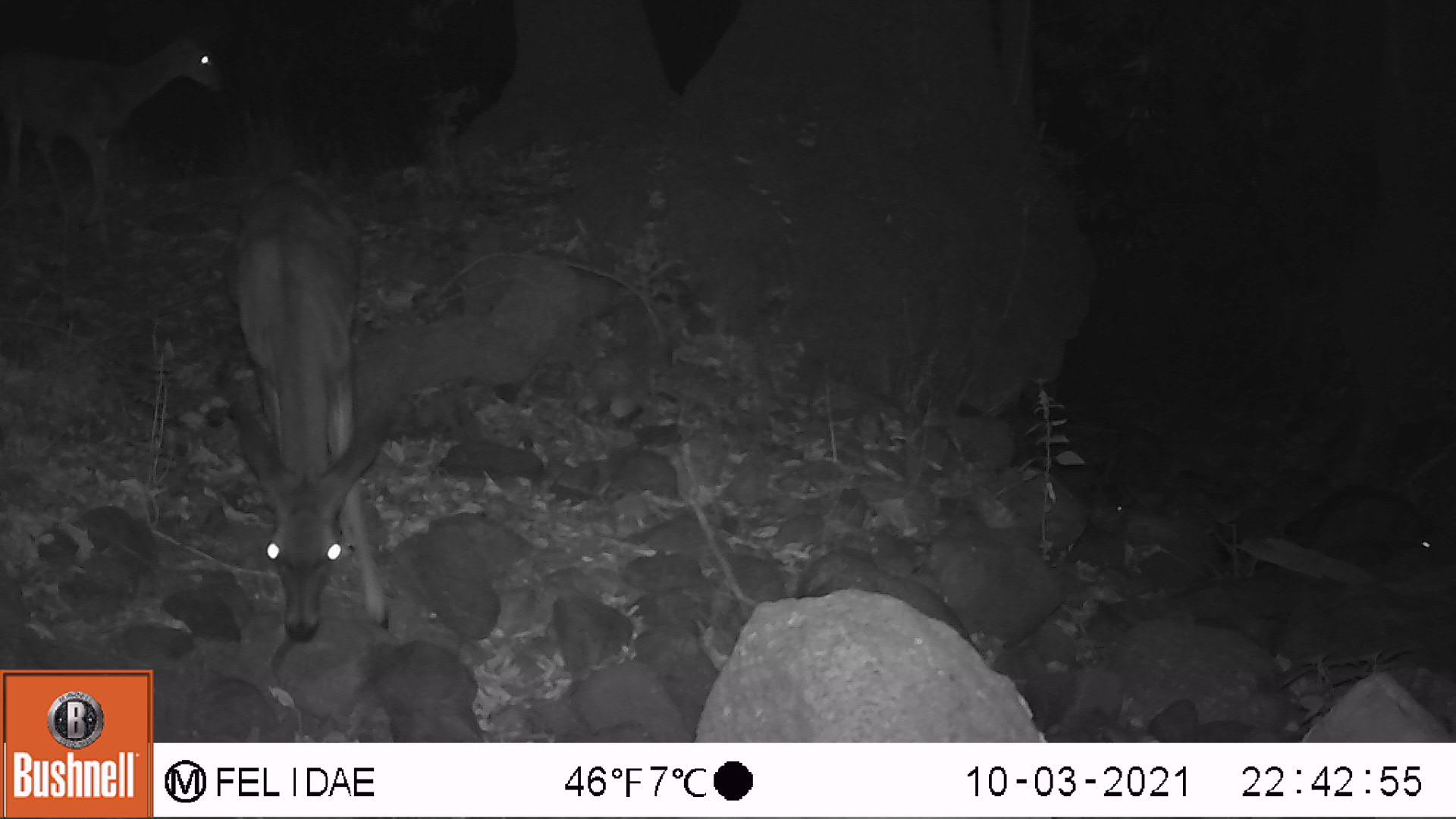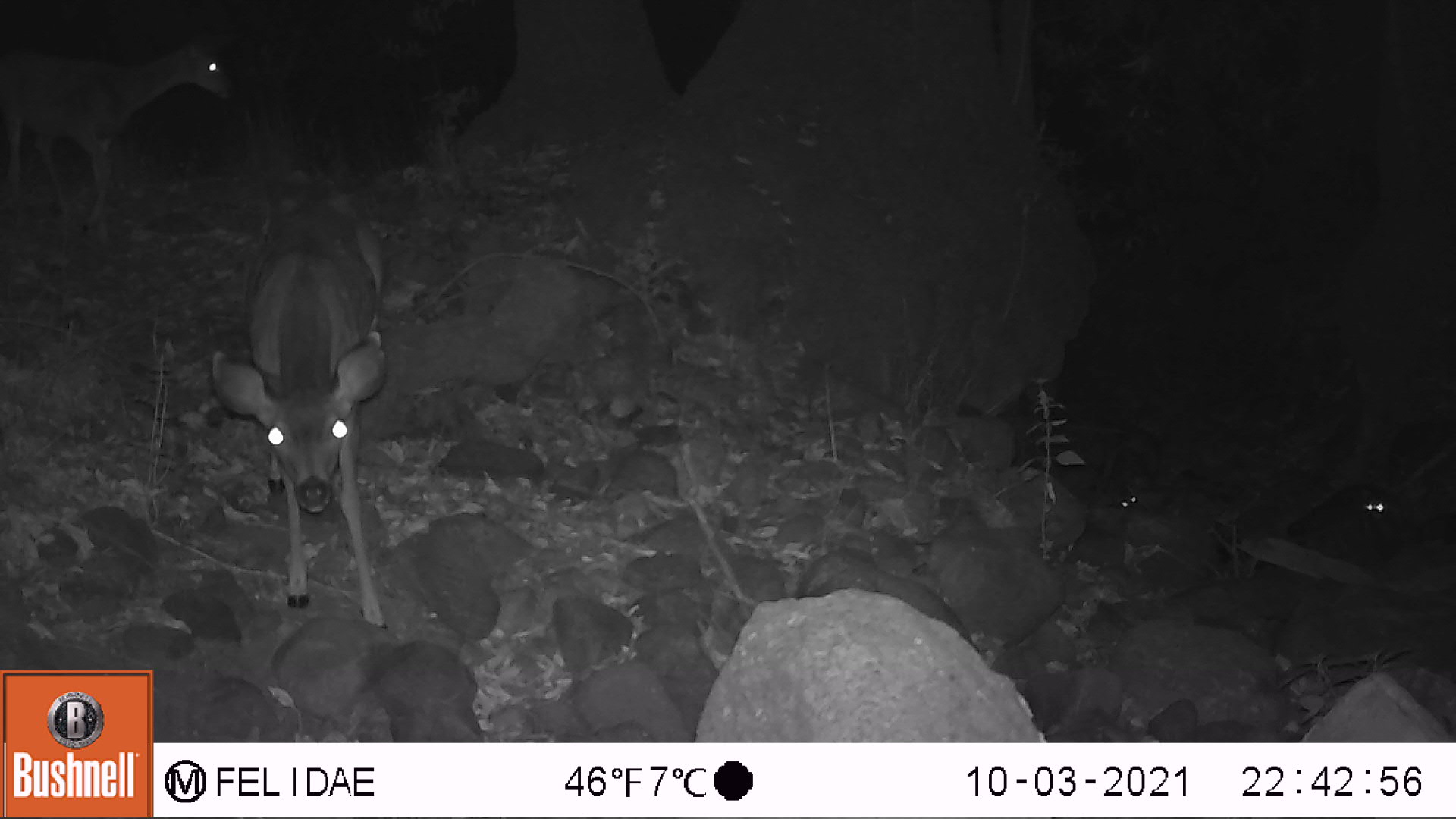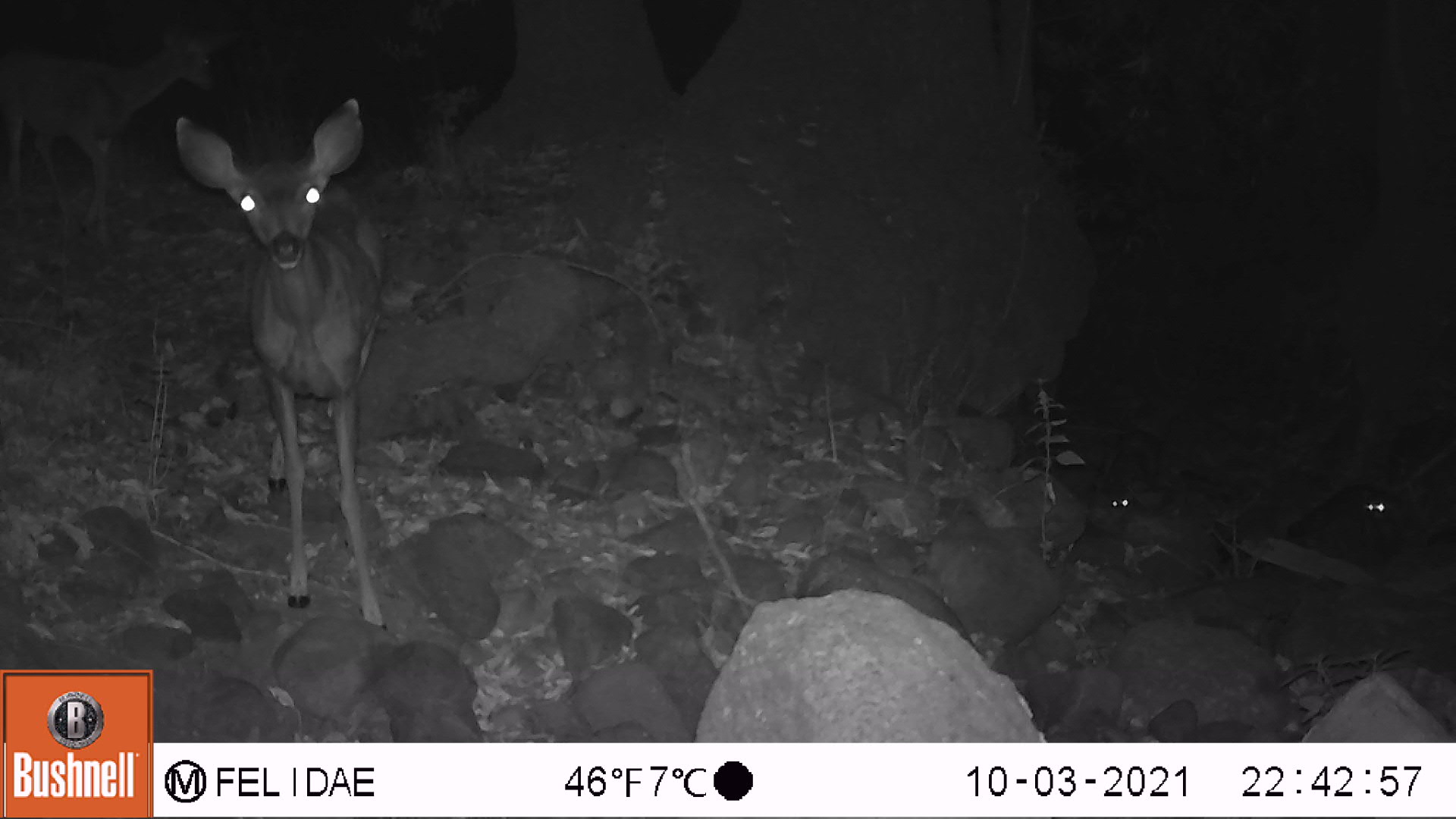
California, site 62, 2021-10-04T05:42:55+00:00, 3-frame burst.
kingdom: Animalia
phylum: Chordata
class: Mammalia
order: Artiodactyla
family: Cervidae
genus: Odocoileus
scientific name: Odocoileus hemionus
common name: mule deer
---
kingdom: Animalia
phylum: Chordata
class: Mammalia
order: Carnivora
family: Procyonidae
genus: Procyon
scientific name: Procyon lotor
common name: raccoon